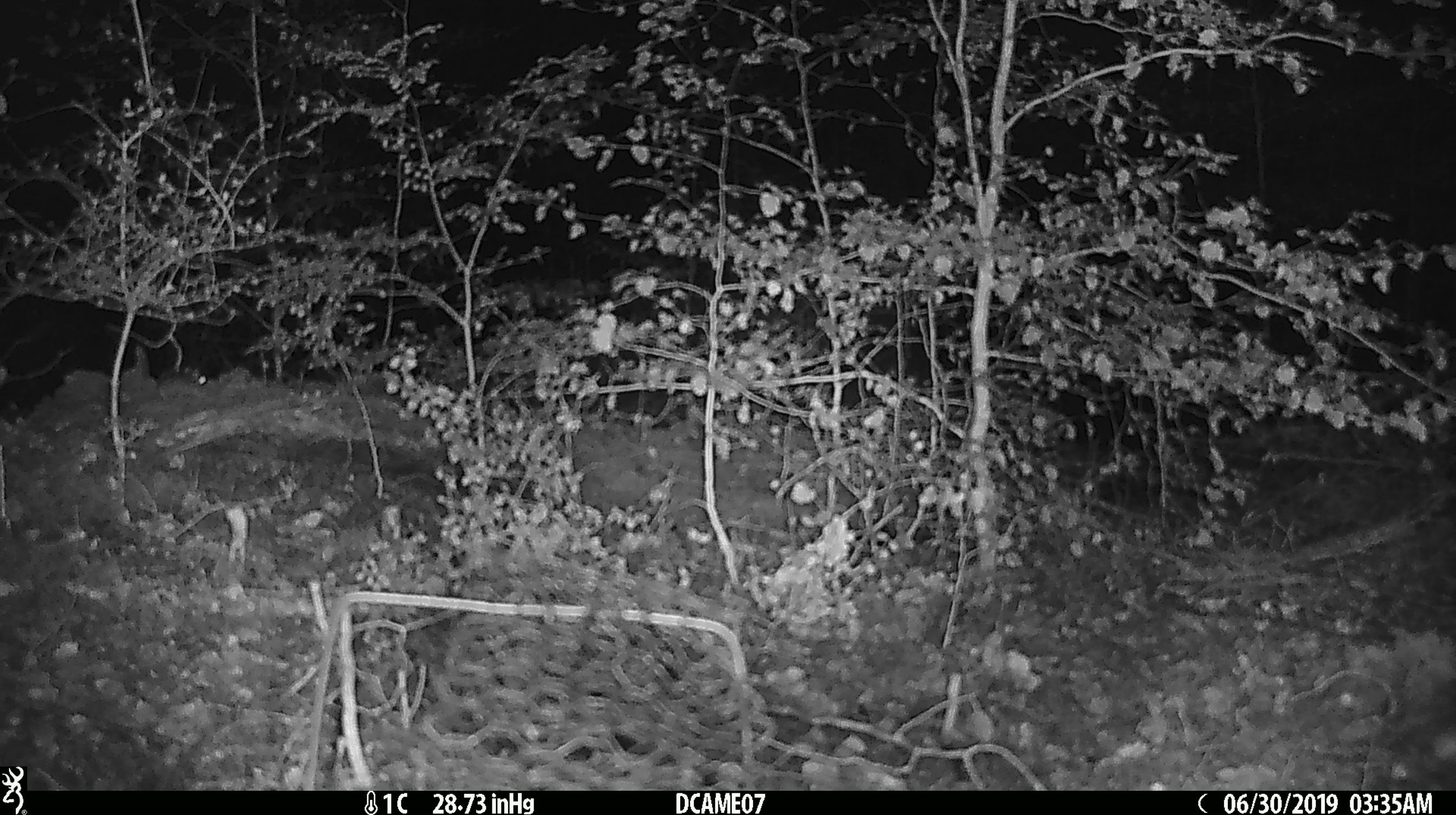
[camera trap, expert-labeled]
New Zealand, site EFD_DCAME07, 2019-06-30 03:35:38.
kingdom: Animalia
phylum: Chordata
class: Mammalia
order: Rodentia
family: Muridae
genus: Mus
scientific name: Mus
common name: mouse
Mouse (Mus).